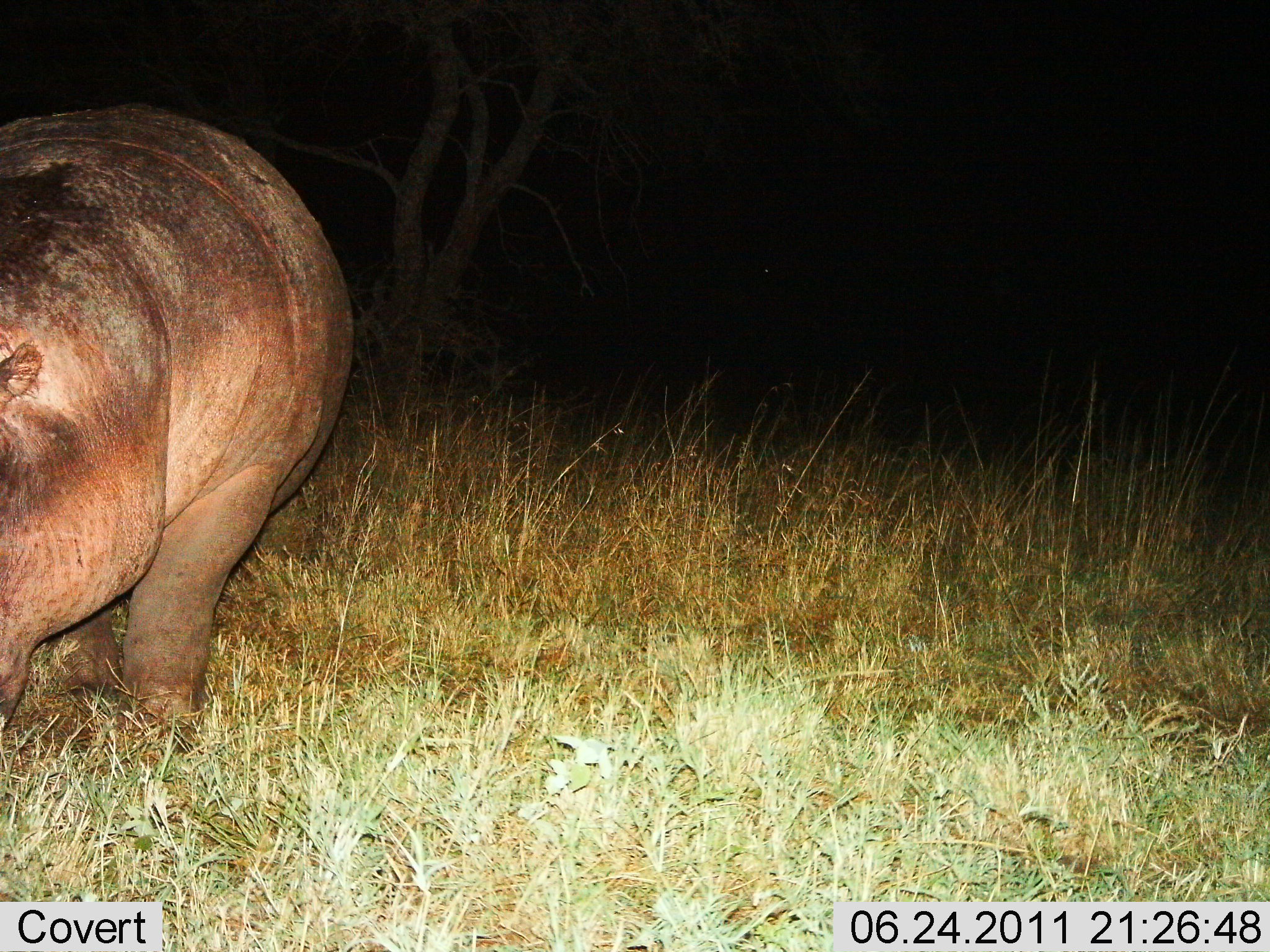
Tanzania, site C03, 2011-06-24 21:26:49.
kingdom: Animalia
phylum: Chordata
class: Mammalia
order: Artiodactyla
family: Hippopotamidae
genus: Hippopotamus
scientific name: Hippopotamus amphibius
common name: hippopotamus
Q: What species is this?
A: Hippopotamus (Hippopotamus amphibius).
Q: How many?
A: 1.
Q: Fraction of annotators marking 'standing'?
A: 71%.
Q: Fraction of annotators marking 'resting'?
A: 0%.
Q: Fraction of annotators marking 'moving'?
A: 21%.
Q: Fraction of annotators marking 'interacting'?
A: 0%.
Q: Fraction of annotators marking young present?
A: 0%.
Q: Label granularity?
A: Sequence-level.